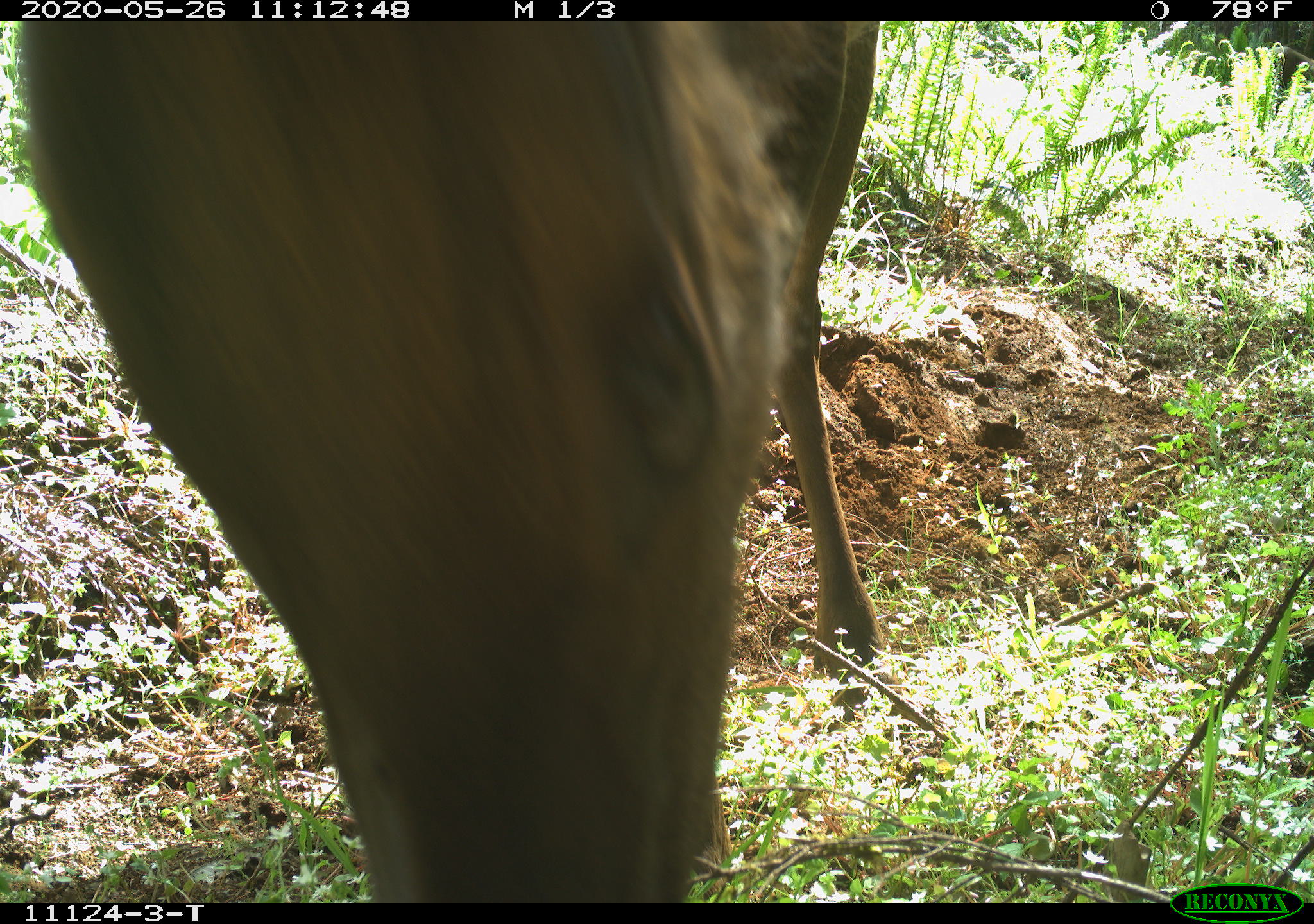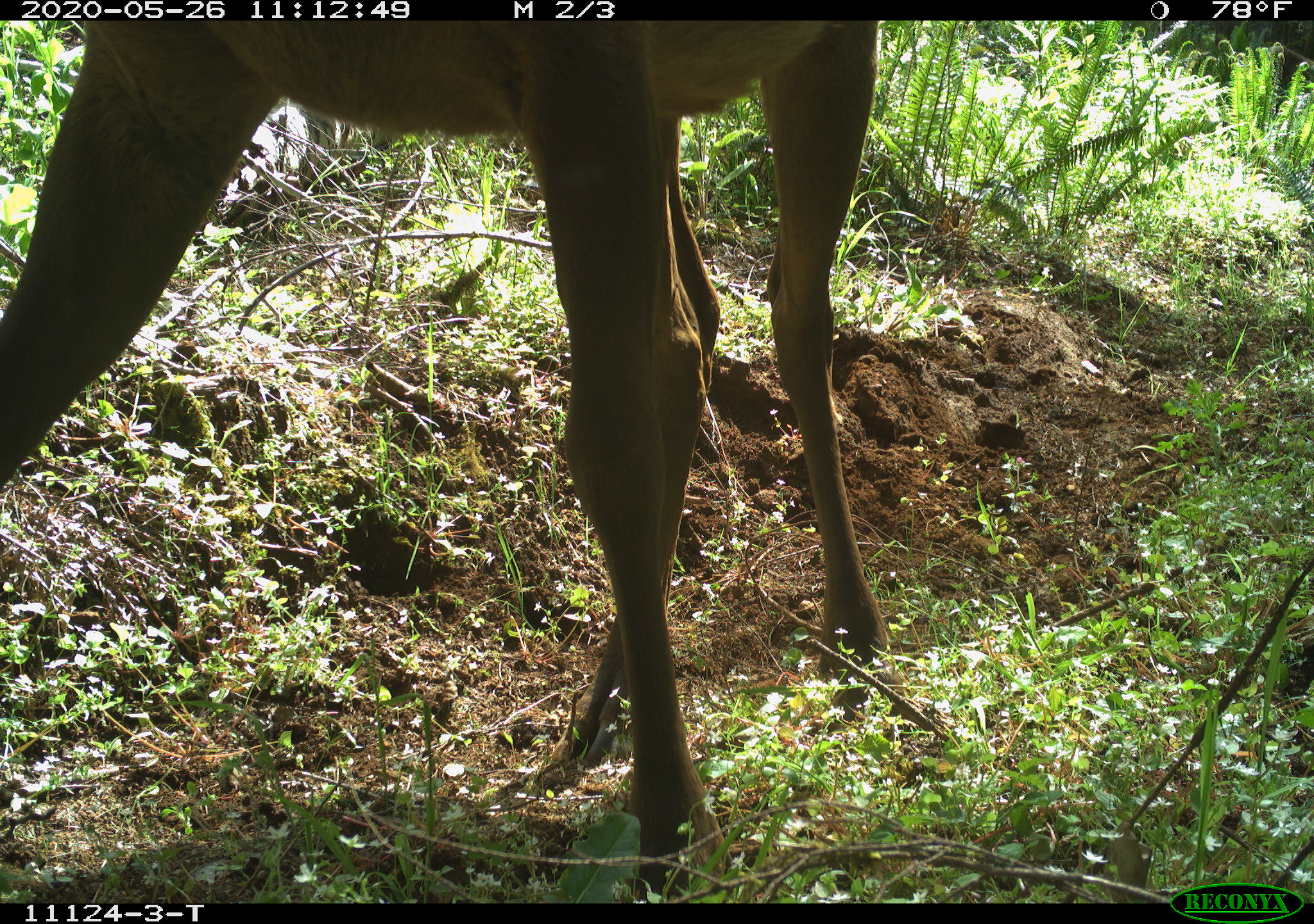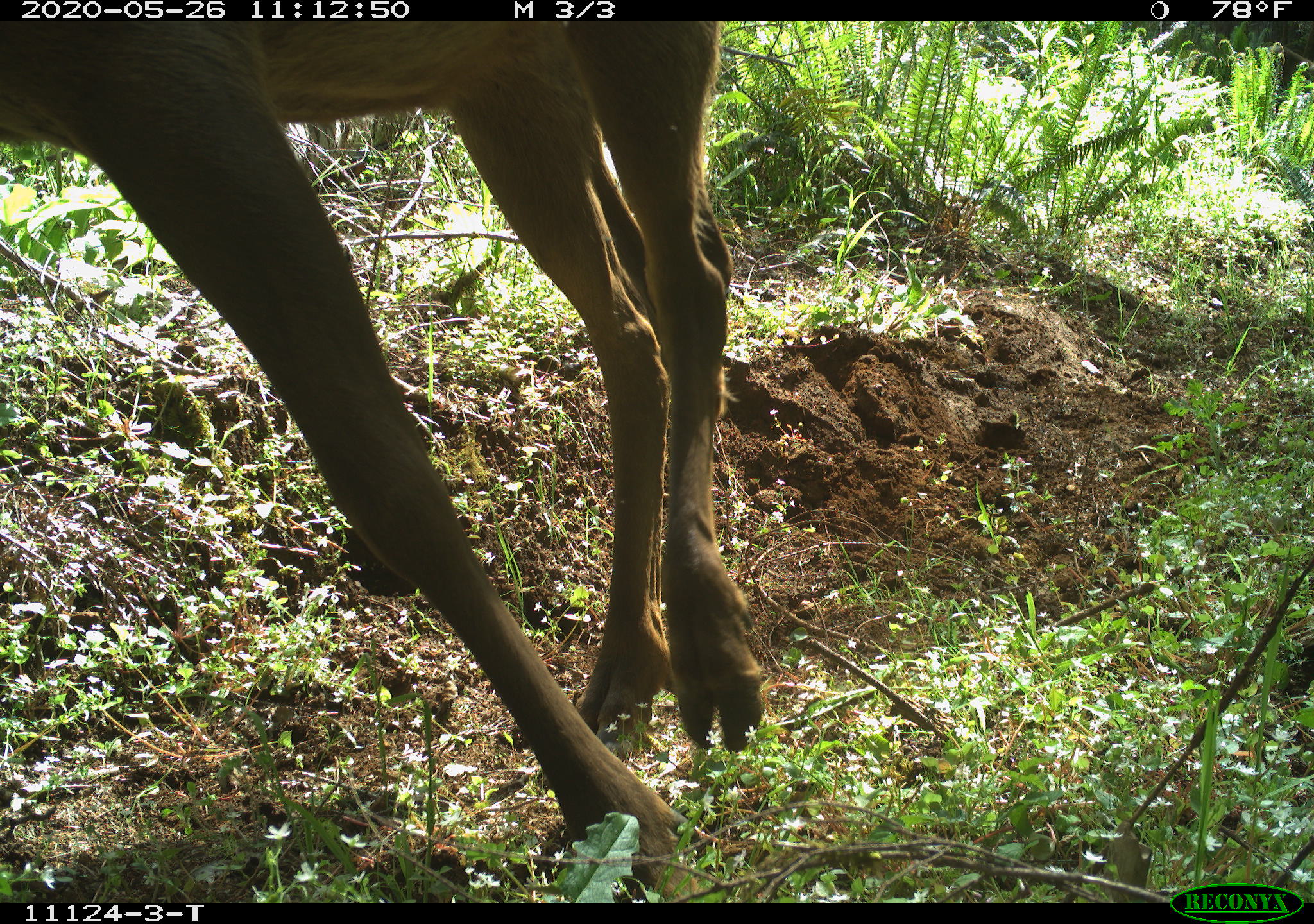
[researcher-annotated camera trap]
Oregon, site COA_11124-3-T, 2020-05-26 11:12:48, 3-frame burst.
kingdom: Animalia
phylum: Chordata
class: Mammalia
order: Artiodactyla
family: Cervidae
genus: Cervus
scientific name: Cervus canadensis roosevelti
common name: roosevelt elk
Roosevelt elk (Cervus canadensis roosevelti).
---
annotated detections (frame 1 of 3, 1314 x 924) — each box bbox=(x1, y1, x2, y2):
roosevelt elk: bbox=(9, 26, 892, 888)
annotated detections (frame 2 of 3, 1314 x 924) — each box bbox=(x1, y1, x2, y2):
roosevelt elk: bbox=(1, 22, 886, 893)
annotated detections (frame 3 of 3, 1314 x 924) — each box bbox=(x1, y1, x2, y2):
roosevelt elk: bbox=(1, 28, 772, 893)